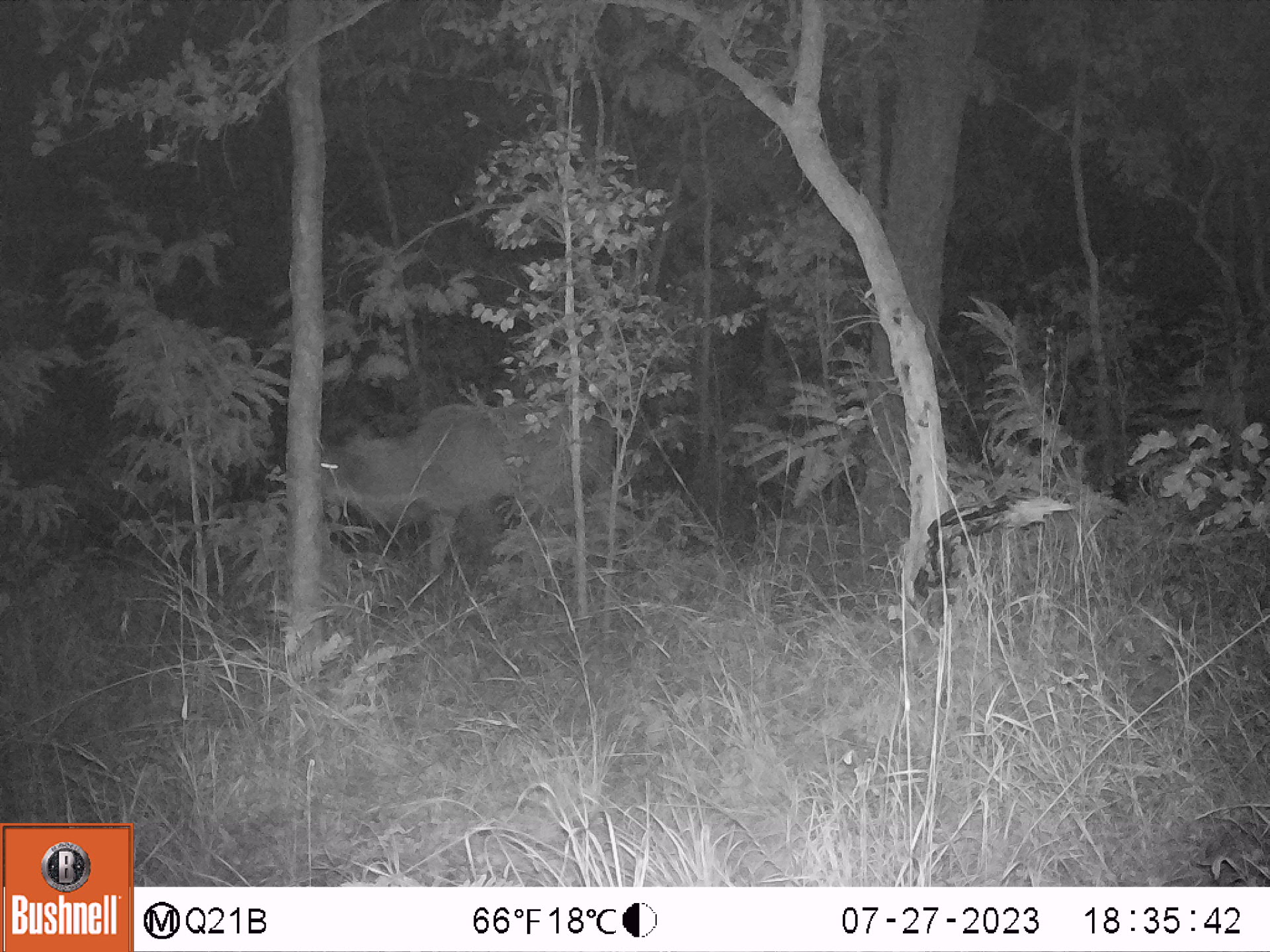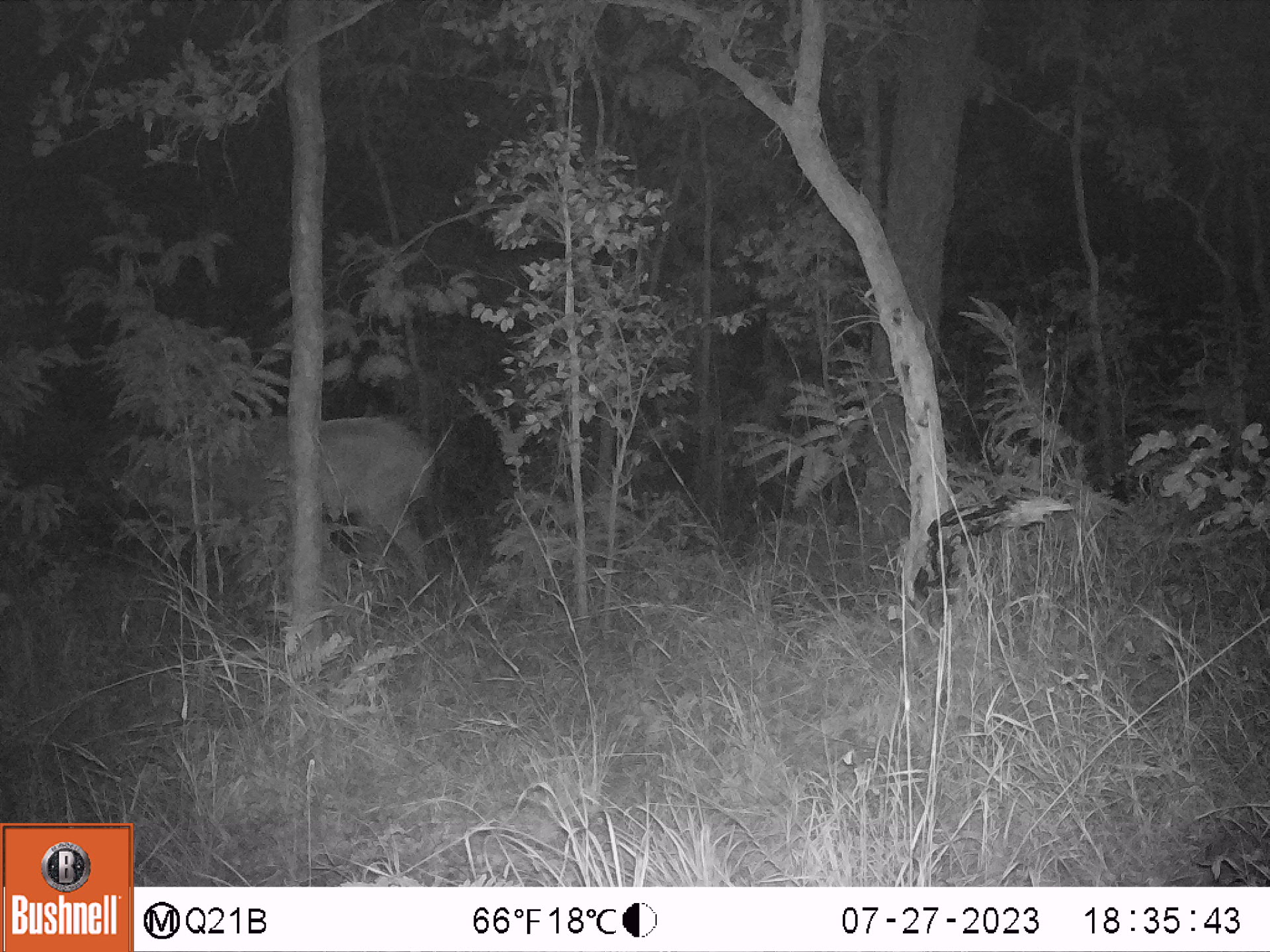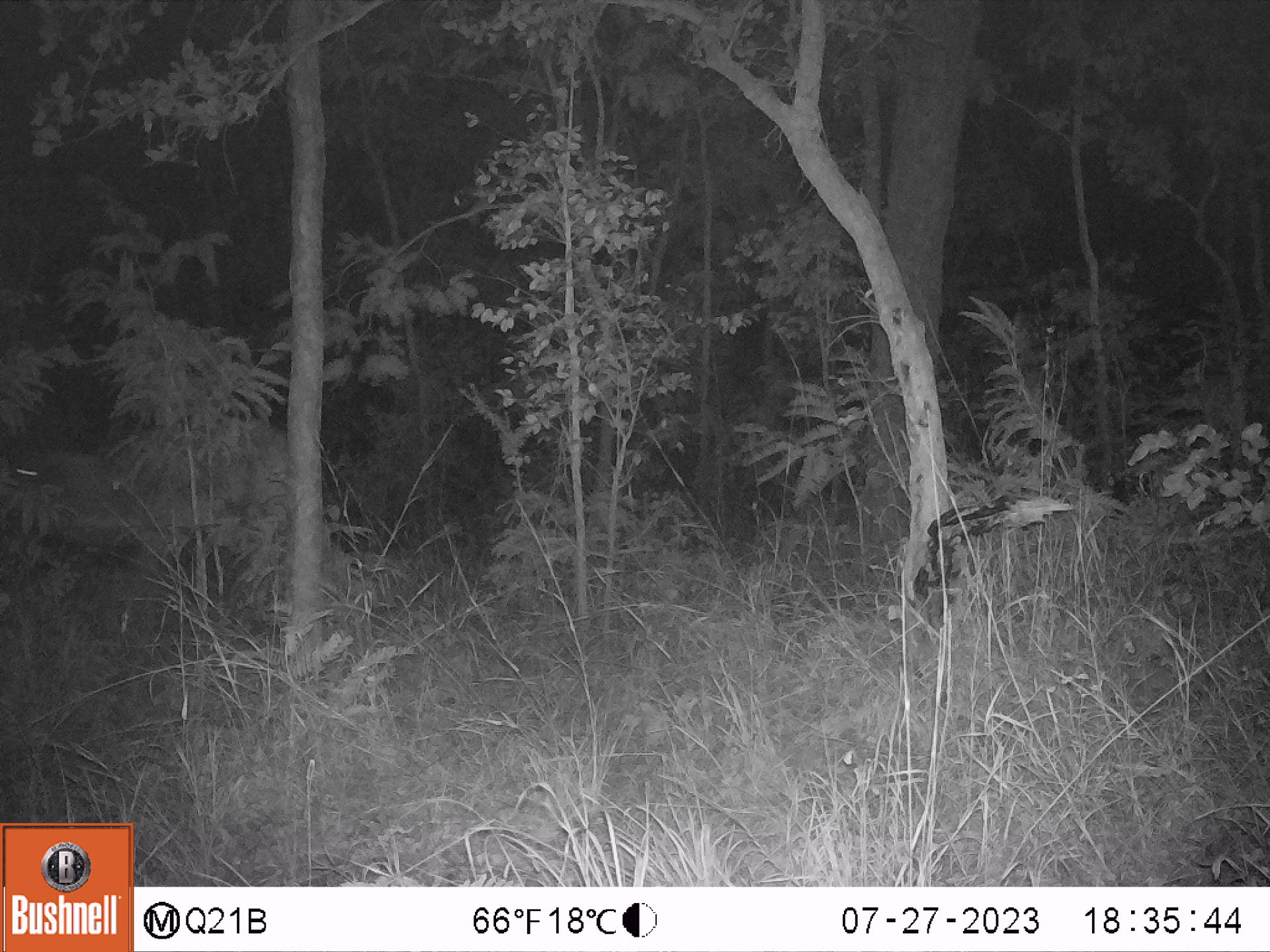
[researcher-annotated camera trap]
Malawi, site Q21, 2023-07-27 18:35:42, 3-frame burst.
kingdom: Animalia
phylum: Chordata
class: Mammalia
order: Artiodactyla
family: Bovidae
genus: Tragelaphus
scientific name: Tragelaphus strepsiceros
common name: greater kudu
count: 1